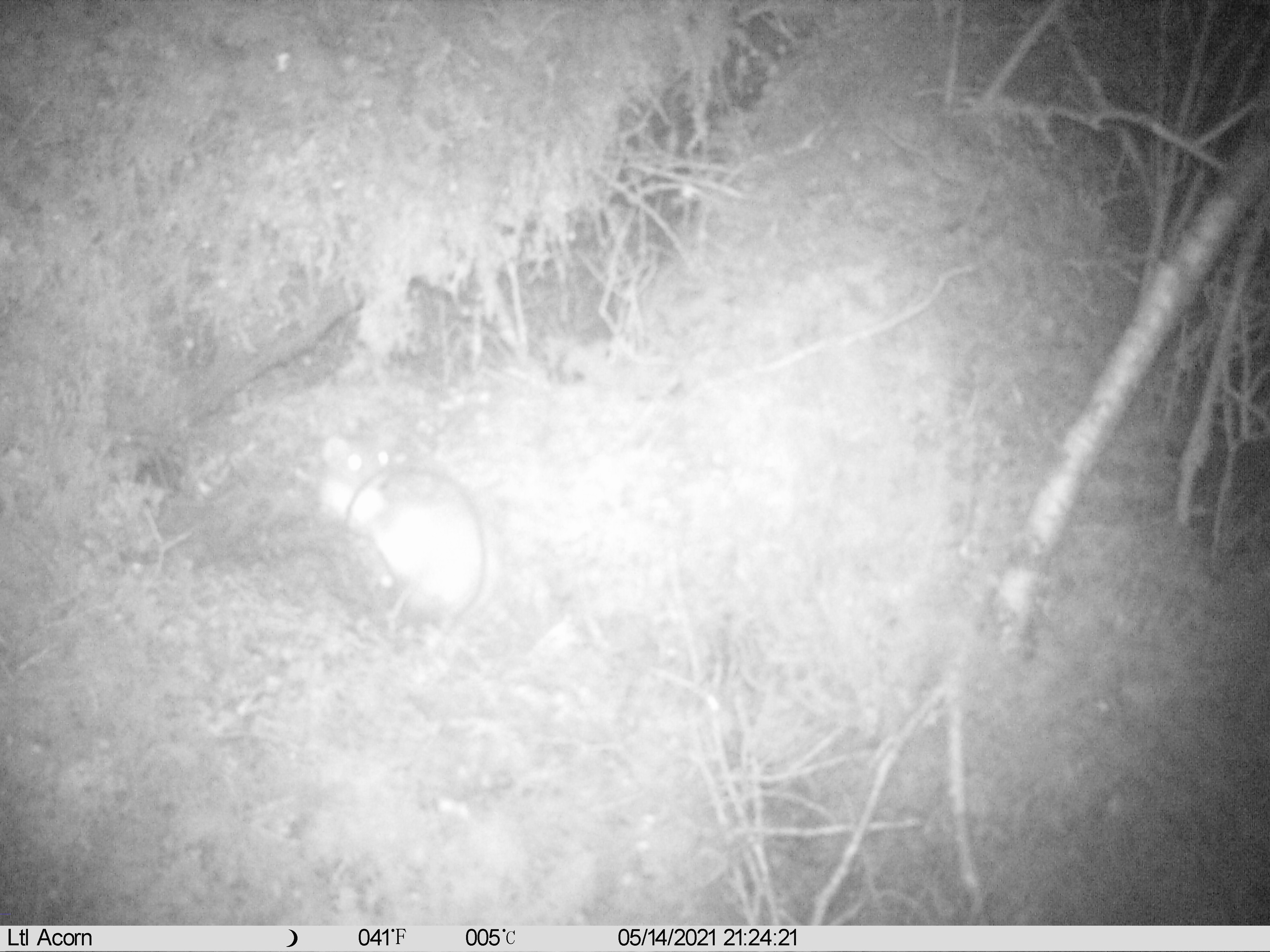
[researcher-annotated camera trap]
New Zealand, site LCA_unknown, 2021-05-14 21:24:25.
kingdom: Animalia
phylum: Chordata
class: Mammalia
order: Carnivora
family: Mustelidae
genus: Mustela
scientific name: Mustela erminea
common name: stoat